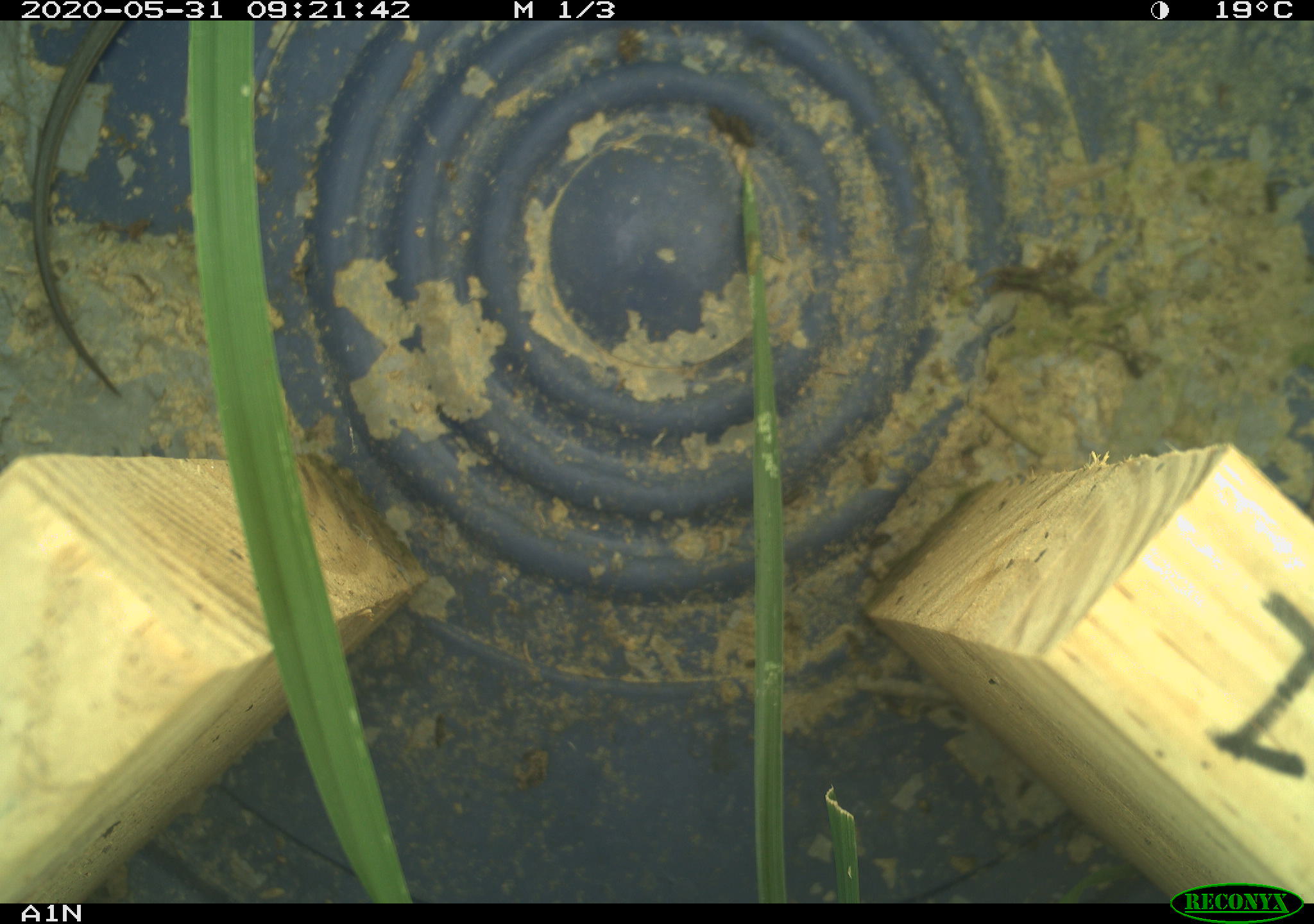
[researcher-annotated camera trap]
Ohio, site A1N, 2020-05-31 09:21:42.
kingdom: Animalia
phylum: Chordata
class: Reptilia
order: Squamata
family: Colubridae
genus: Thamnophis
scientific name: Thamnophis sirtalis sirtalis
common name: eastern gartersnake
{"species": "eastern gartersnake (Thamnophis sirtalis sirtalis)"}